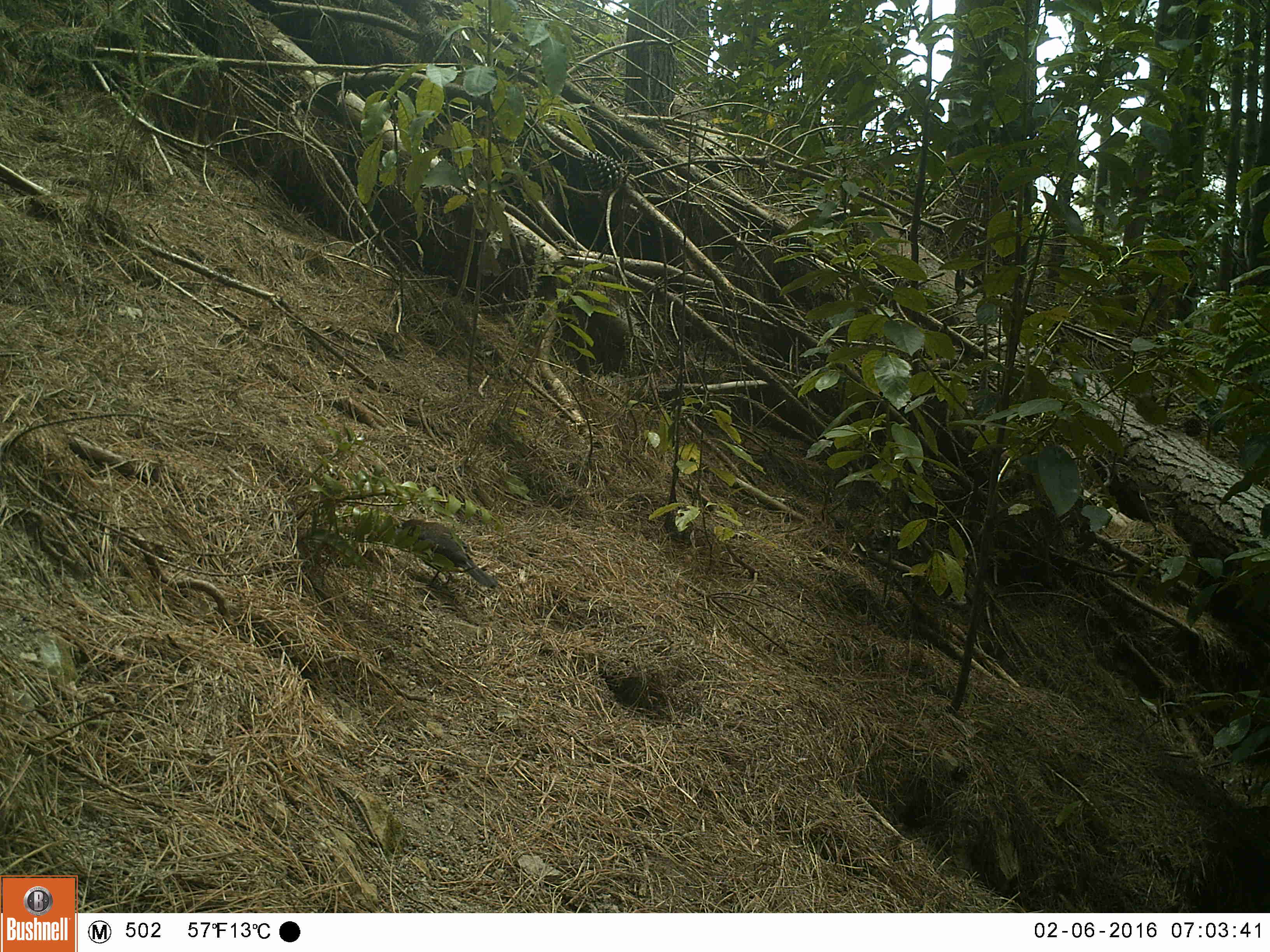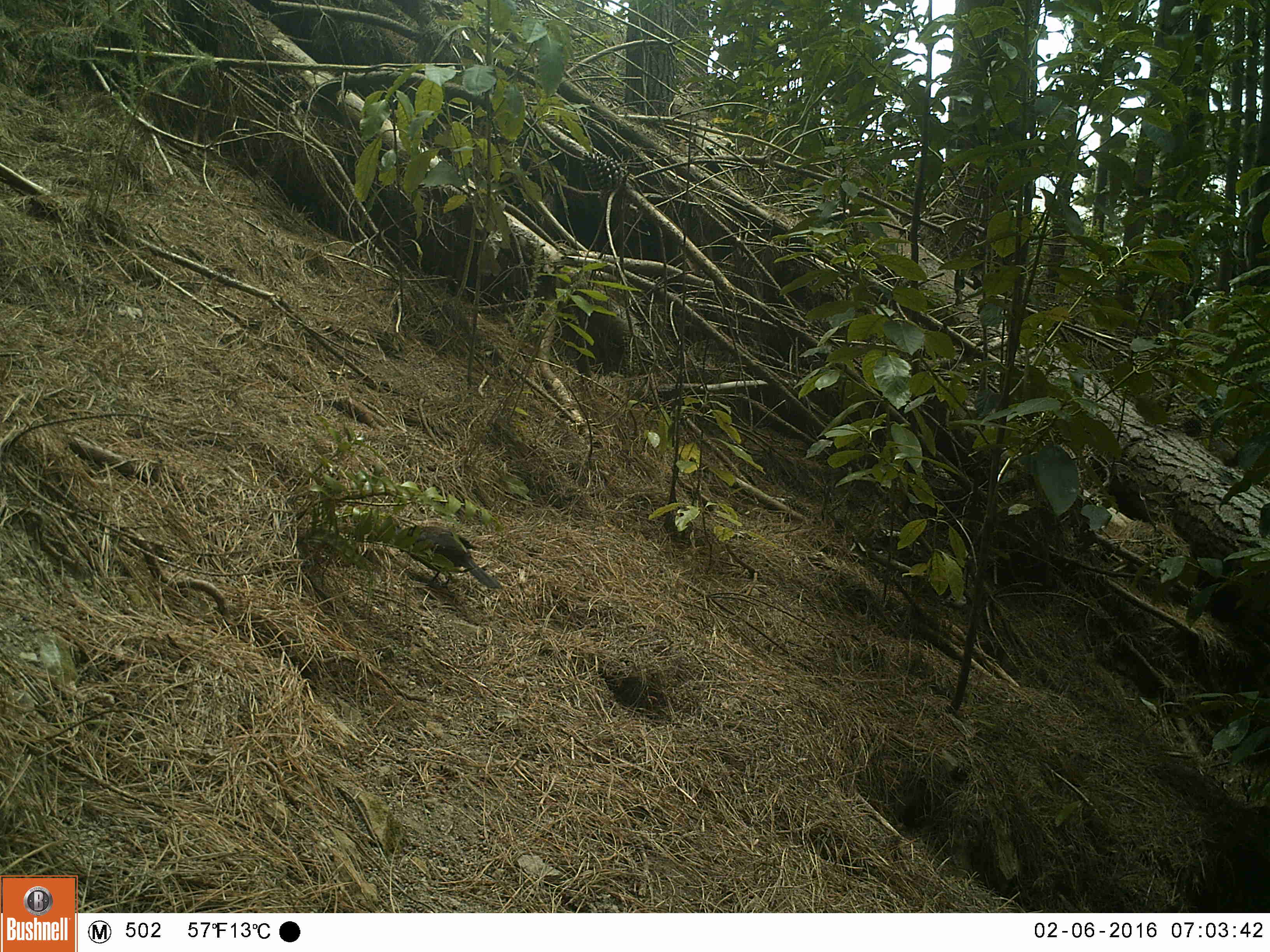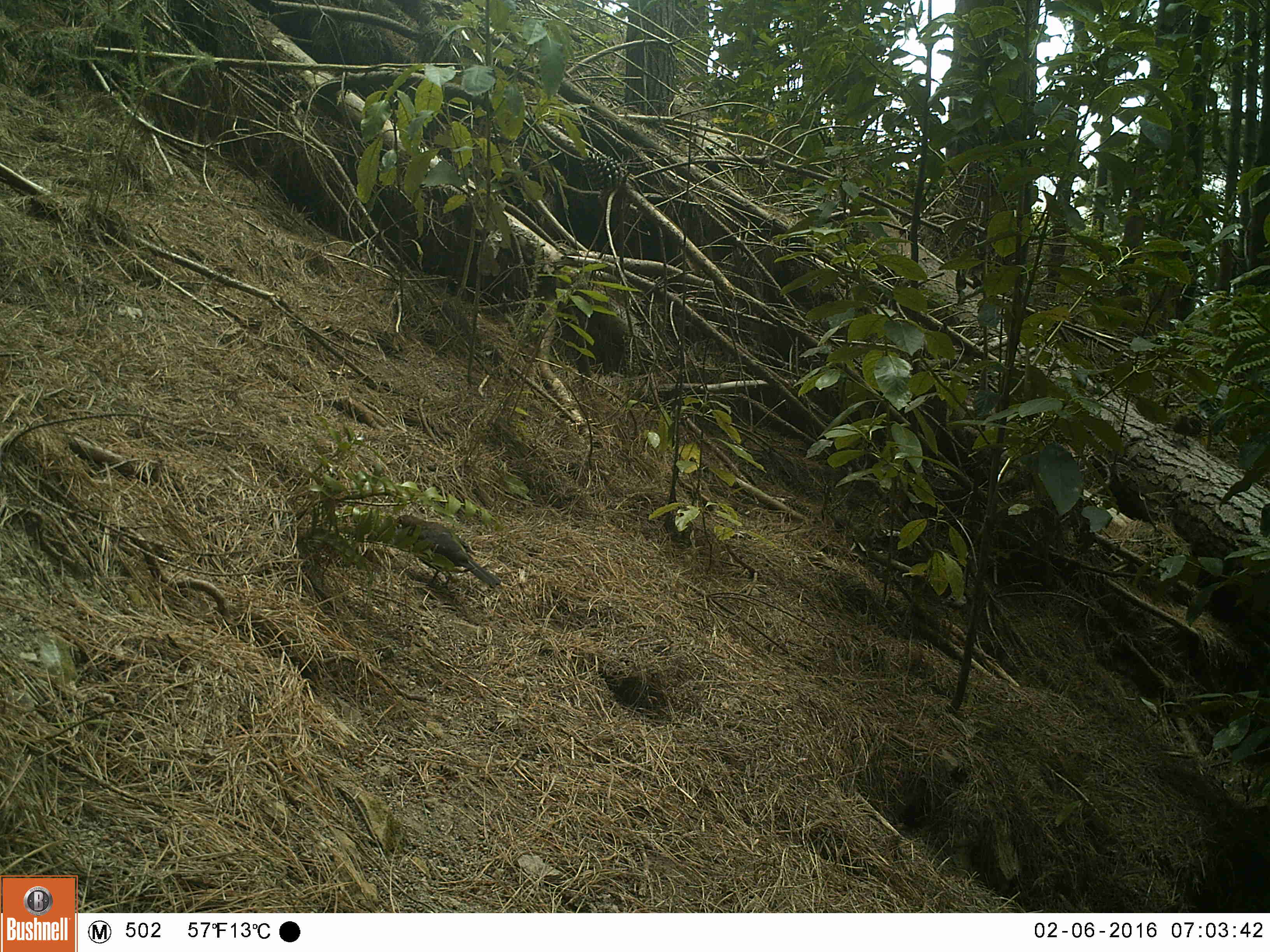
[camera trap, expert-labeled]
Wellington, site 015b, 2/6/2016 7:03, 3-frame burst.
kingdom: Animalia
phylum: Chordata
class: Aves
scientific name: Aves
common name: bird